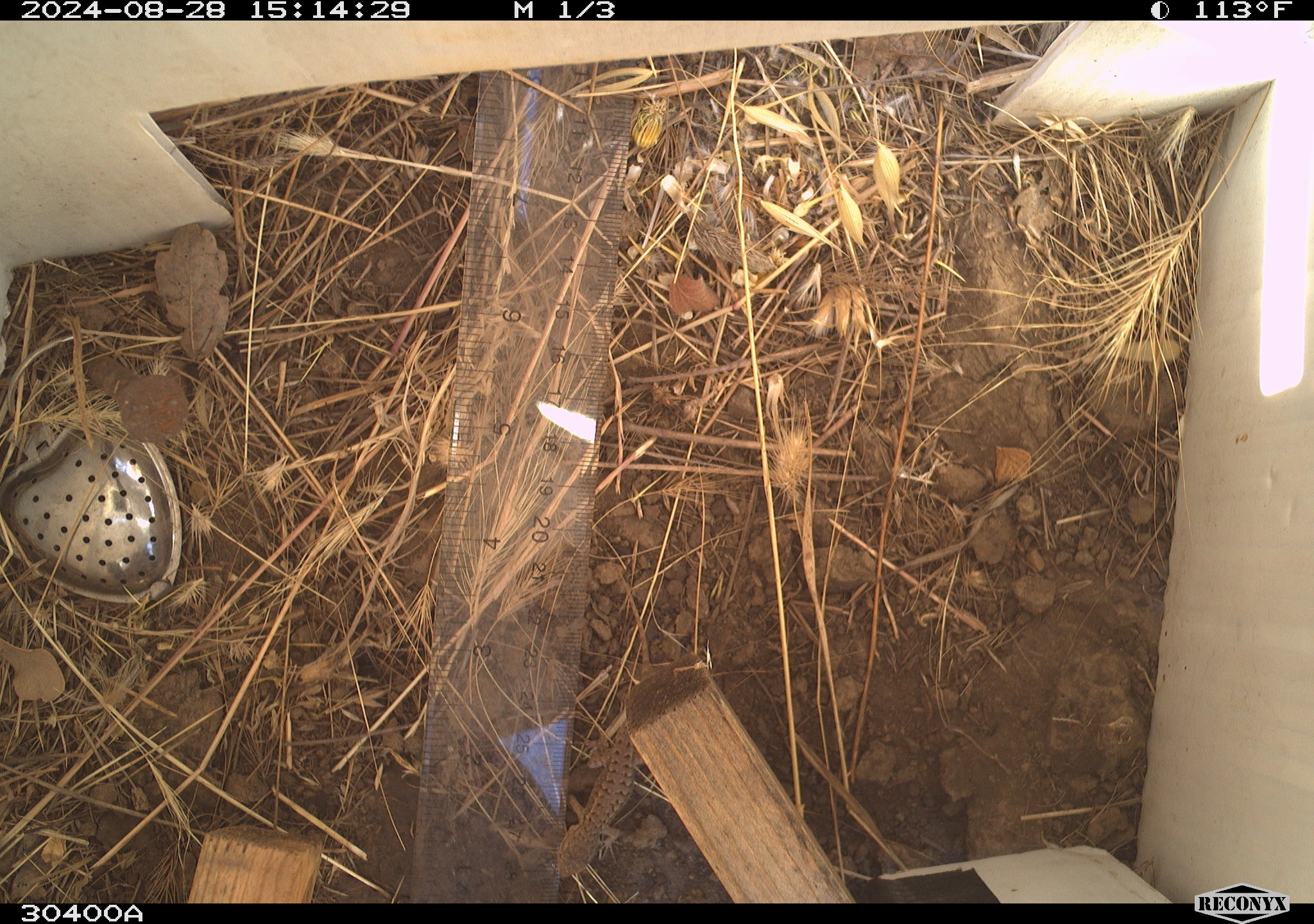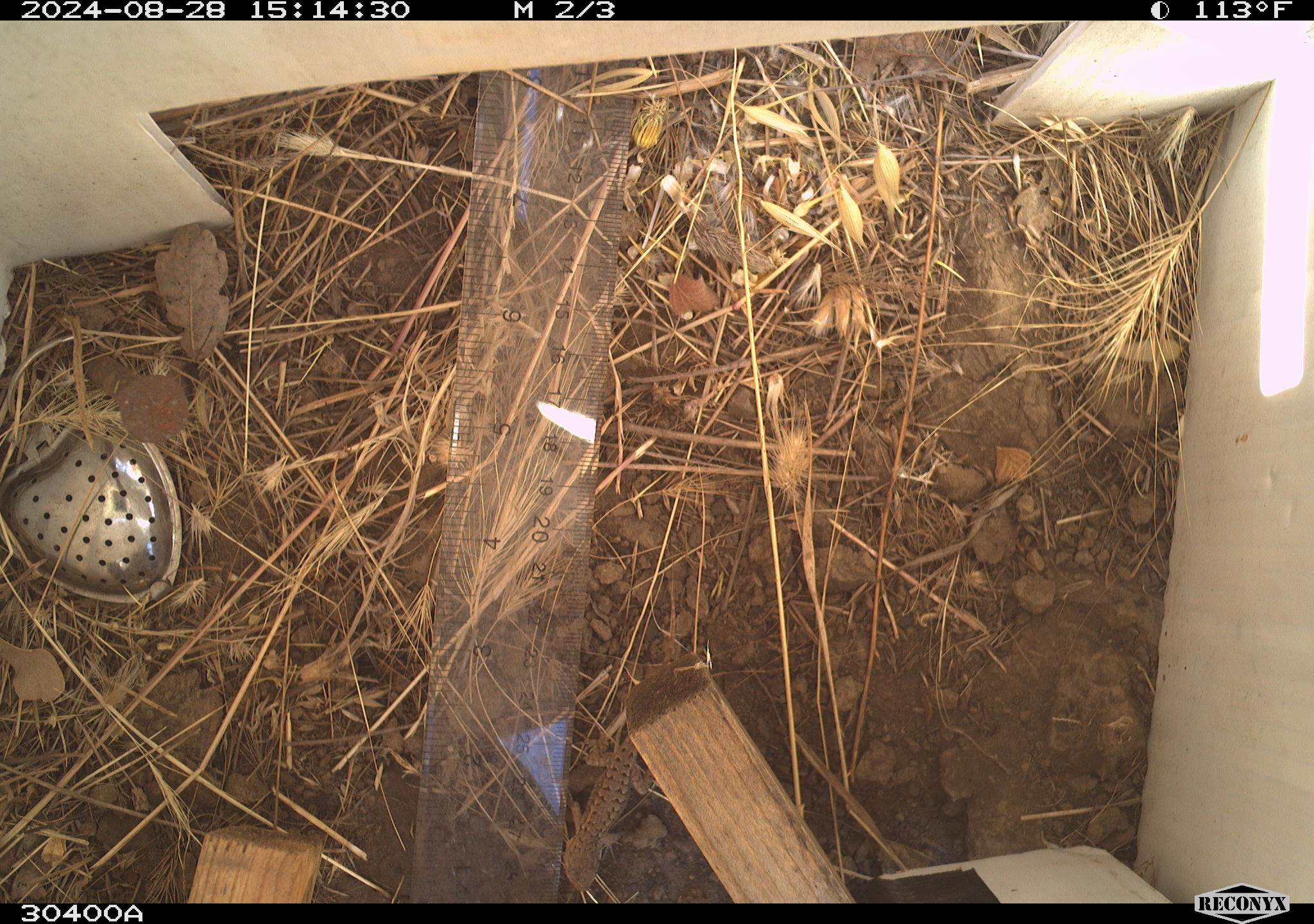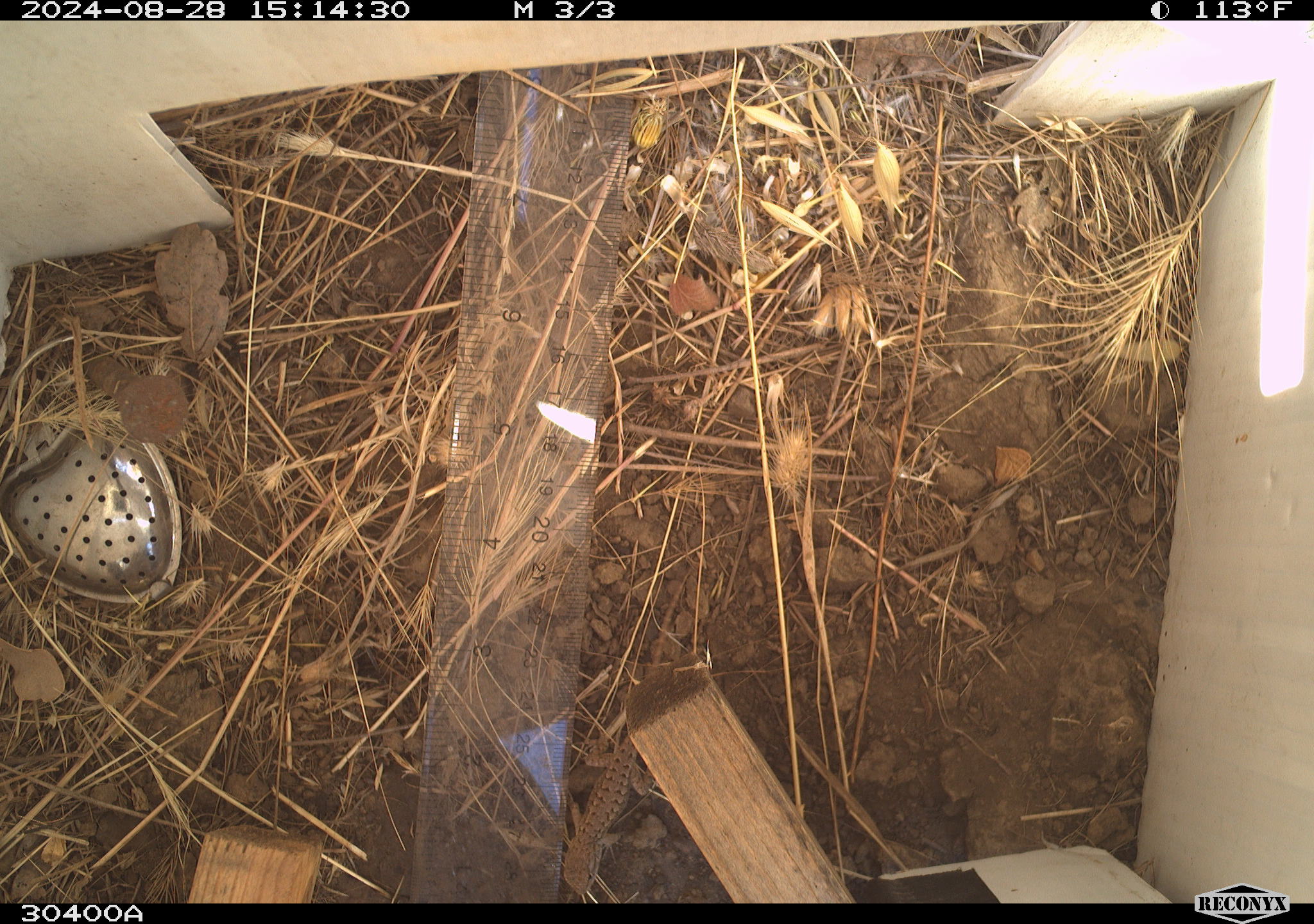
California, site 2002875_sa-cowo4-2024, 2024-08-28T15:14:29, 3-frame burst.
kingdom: Animalia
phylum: Chordata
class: Reptilia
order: Squamata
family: Phrynosomatidae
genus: Sceloporus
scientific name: Sceloporus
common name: spiny lizards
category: sceloporus species